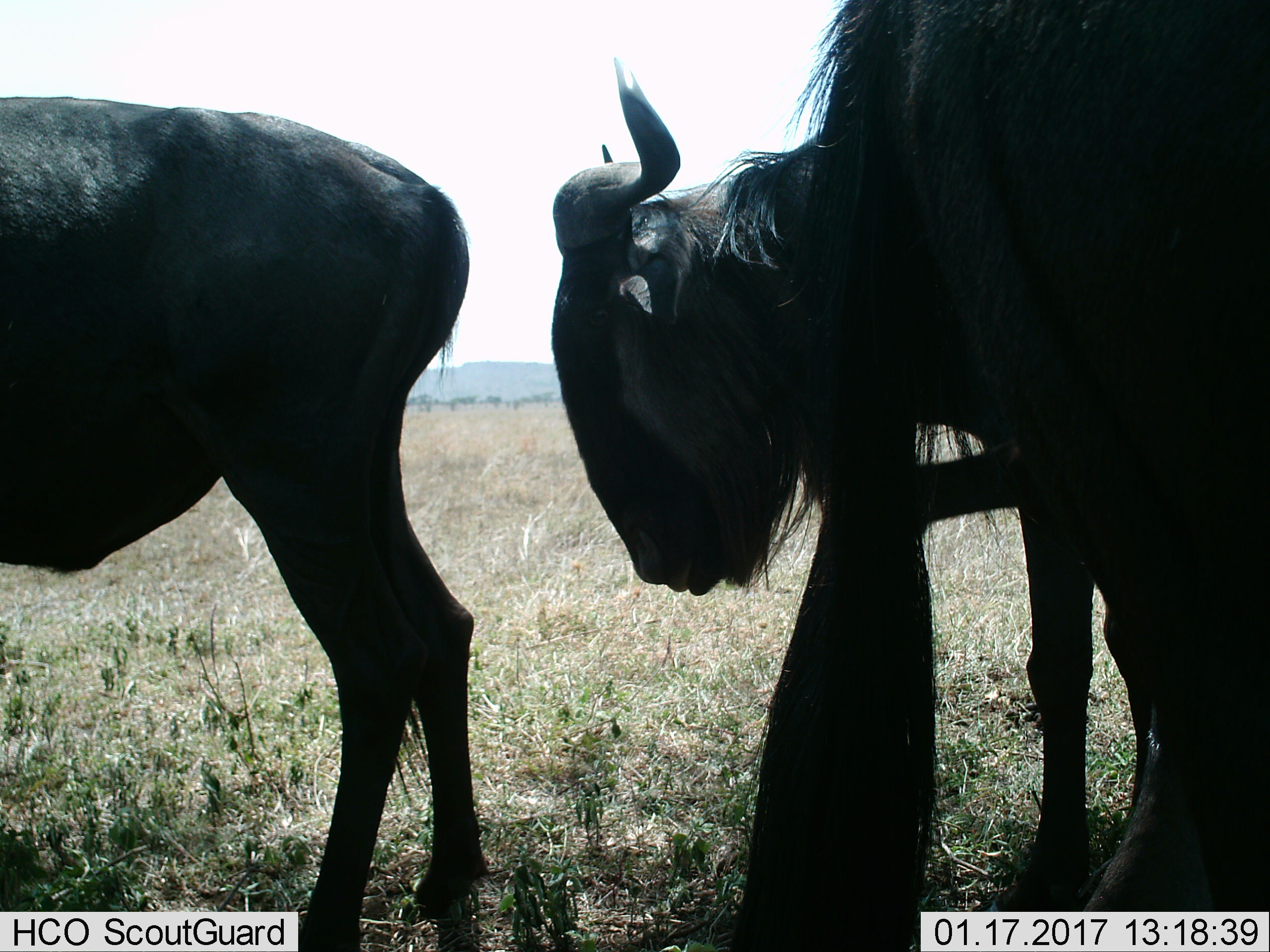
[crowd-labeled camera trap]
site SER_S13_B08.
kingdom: Animalia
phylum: Chordata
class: Mammalia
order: Artiodactyla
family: Bovidae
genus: Connochaetes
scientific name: Connochaetes taurinus taurinus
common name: blue wildebeest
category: wildebeestblue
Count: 3.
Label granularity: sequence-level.